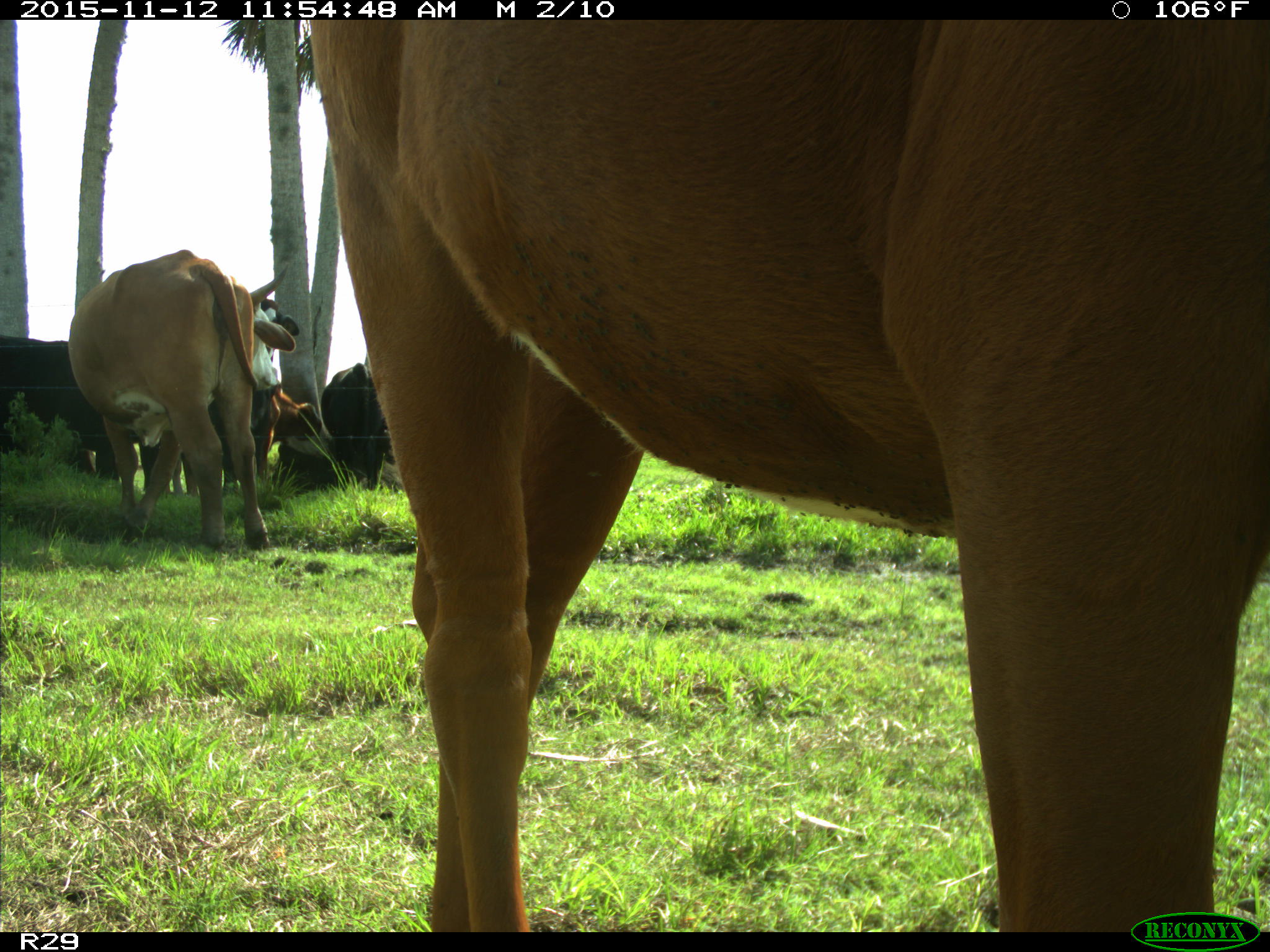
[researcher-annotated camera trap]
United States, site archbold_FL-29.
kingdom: Animalia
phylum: Chordata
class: Mammalia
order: Artiodactyla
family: Bovidae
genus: Bos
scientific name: Bos taurus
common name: domestic cow